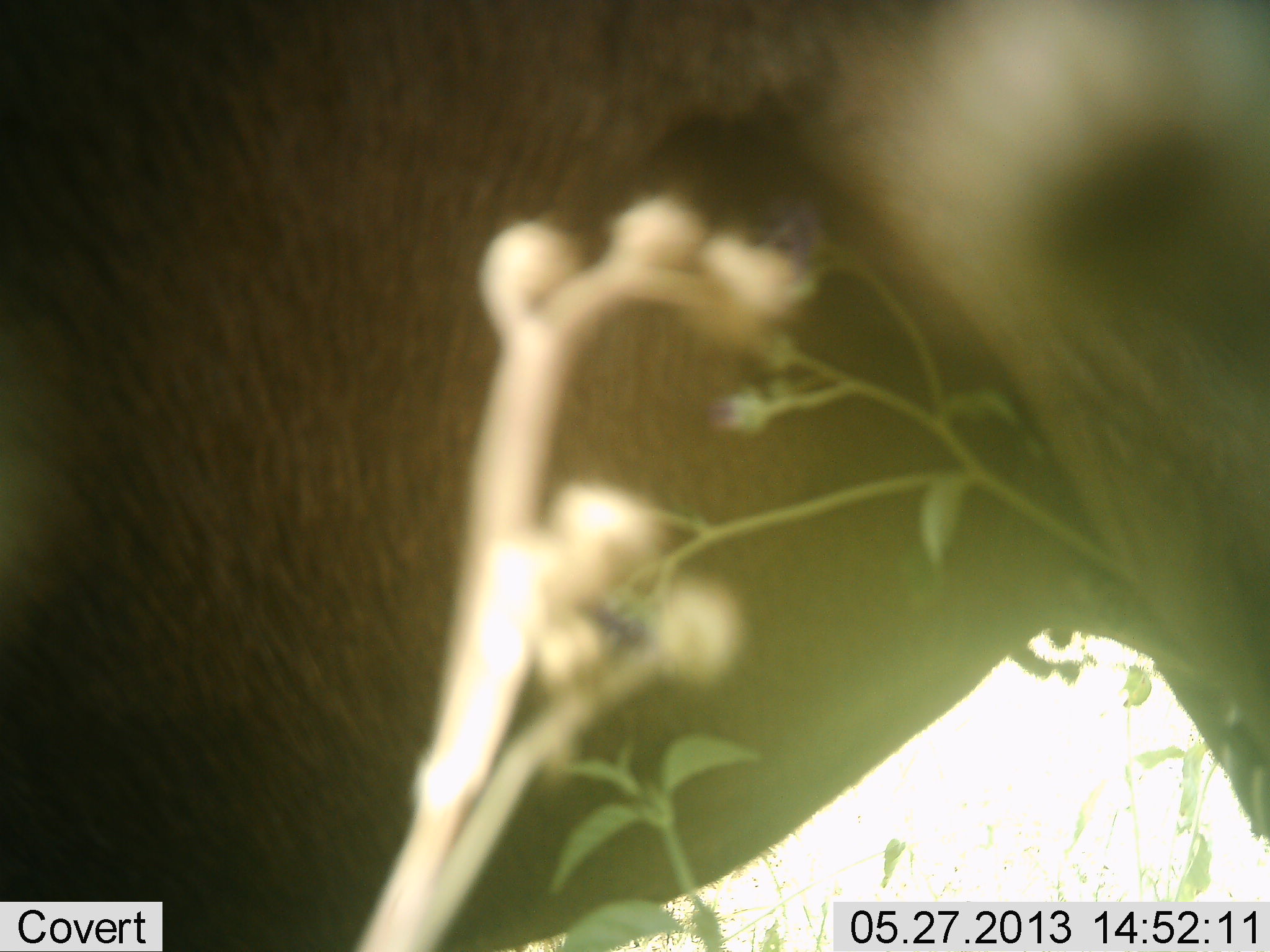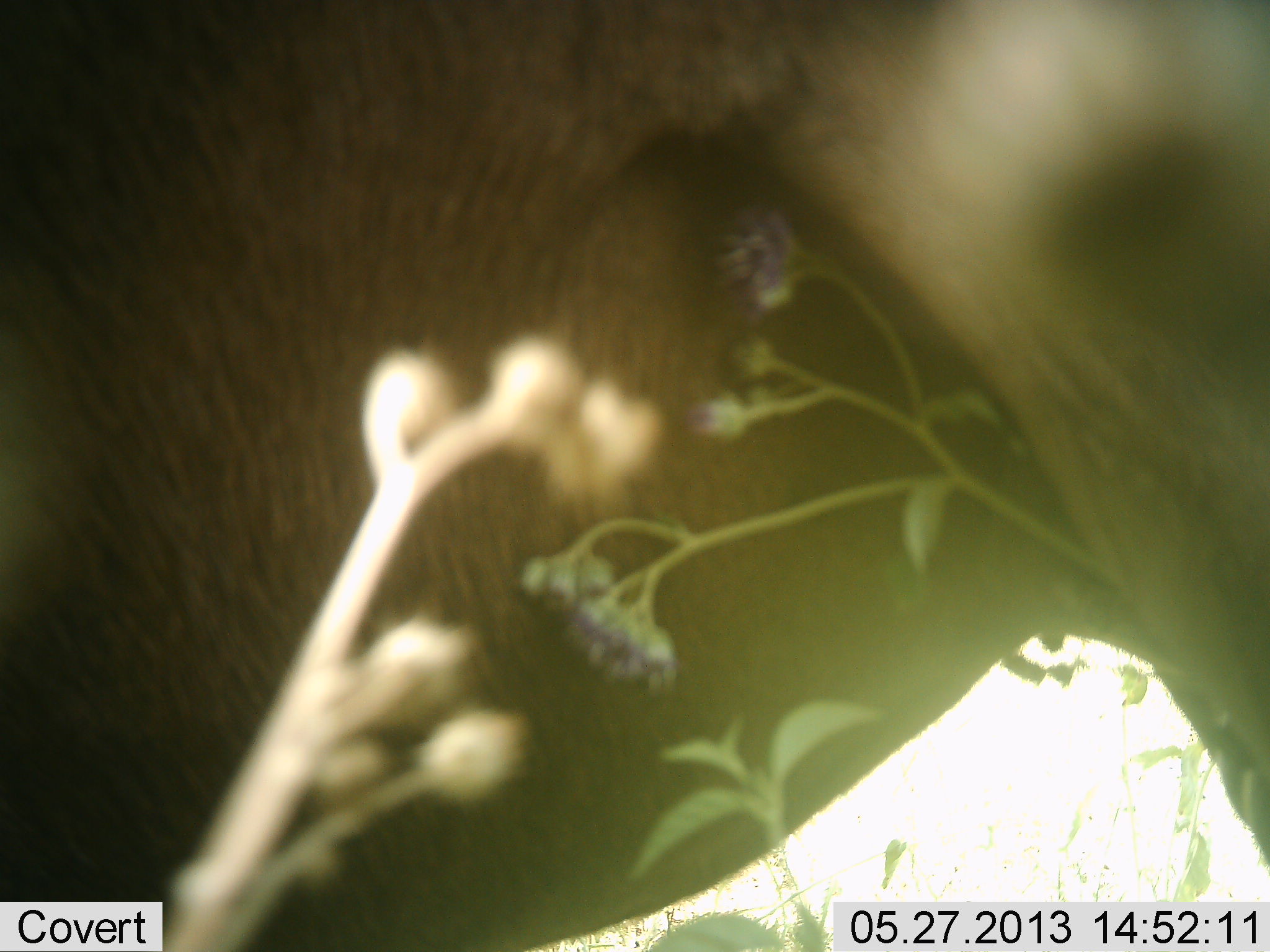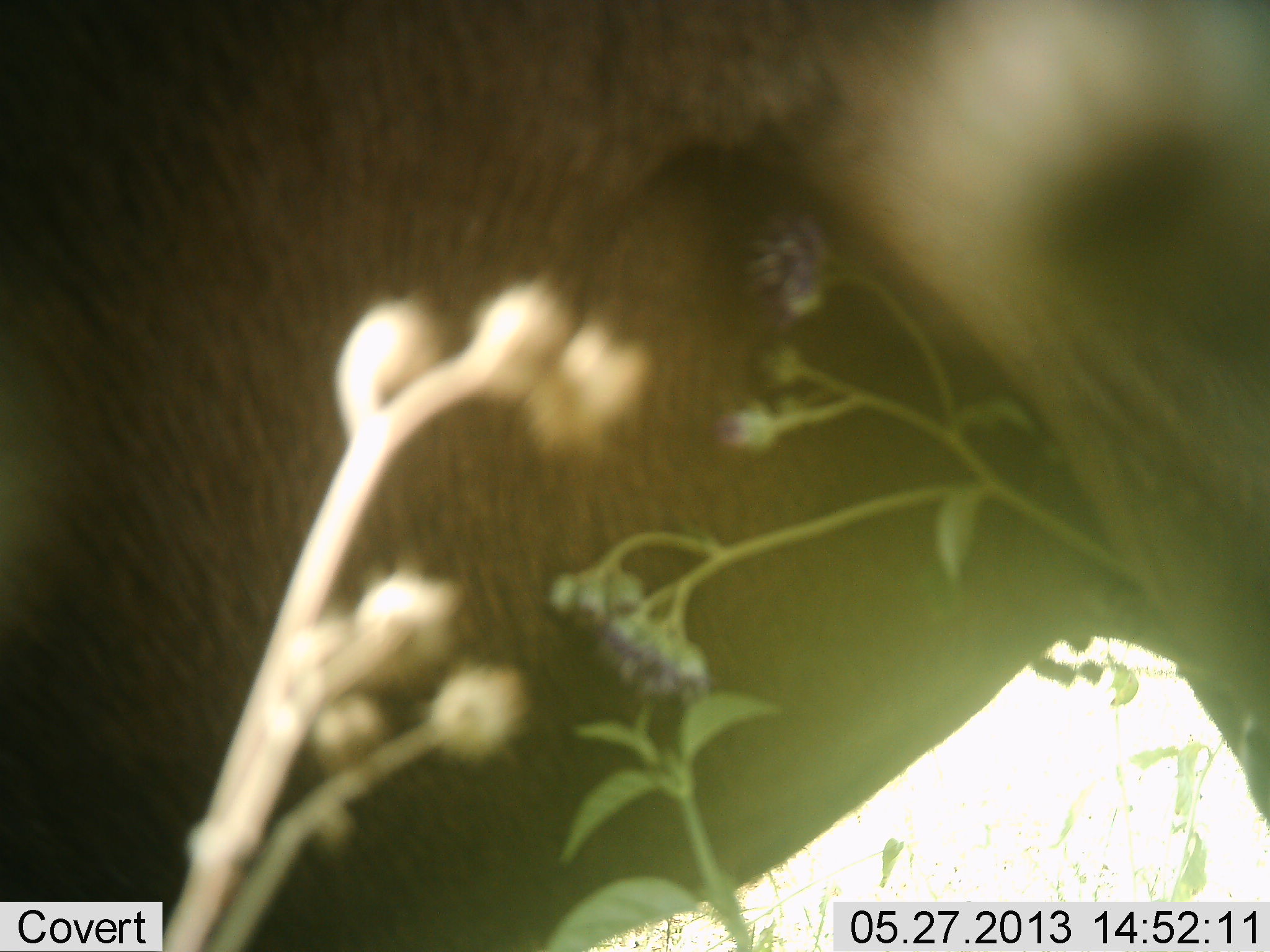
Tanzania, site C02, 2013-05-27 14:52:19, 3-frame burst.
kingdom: Animalia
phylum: Chordata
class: Mammalia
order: Artiodactyla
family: Bovidae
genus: Connochaetes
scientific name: Connochaetes taurinus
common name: blue wildebeest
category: wildebeest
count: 1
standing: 100%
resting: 0%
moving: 0%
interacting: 0%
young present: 0%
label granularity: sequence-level